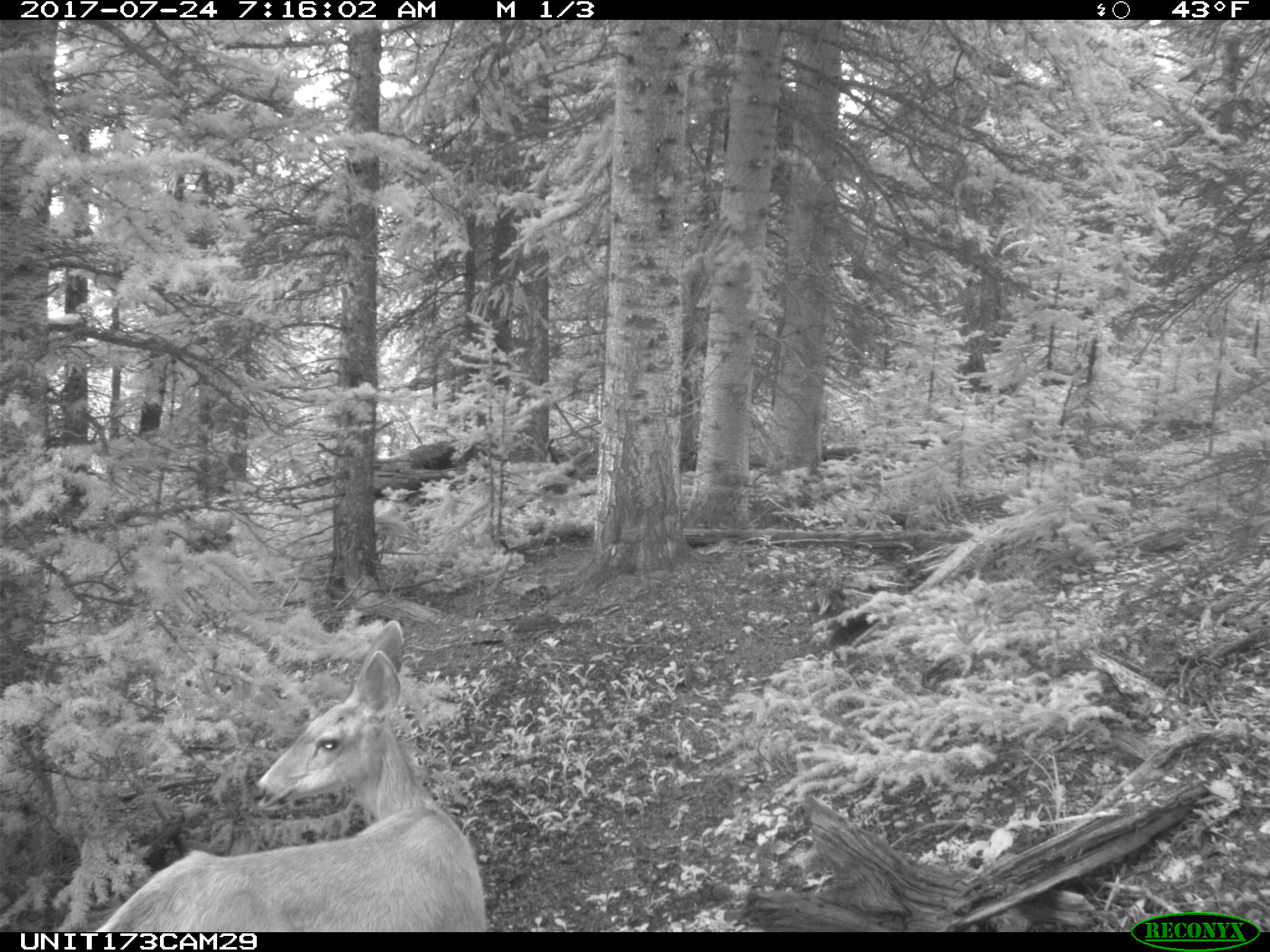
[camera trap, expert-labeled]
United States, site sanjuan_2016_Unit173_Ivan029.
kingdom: Animalia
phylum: Chordata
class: Mammalia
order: Artiodactyla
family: Cervidae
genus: Odocoileus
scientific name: Odocoileus hemionus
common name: mule deer